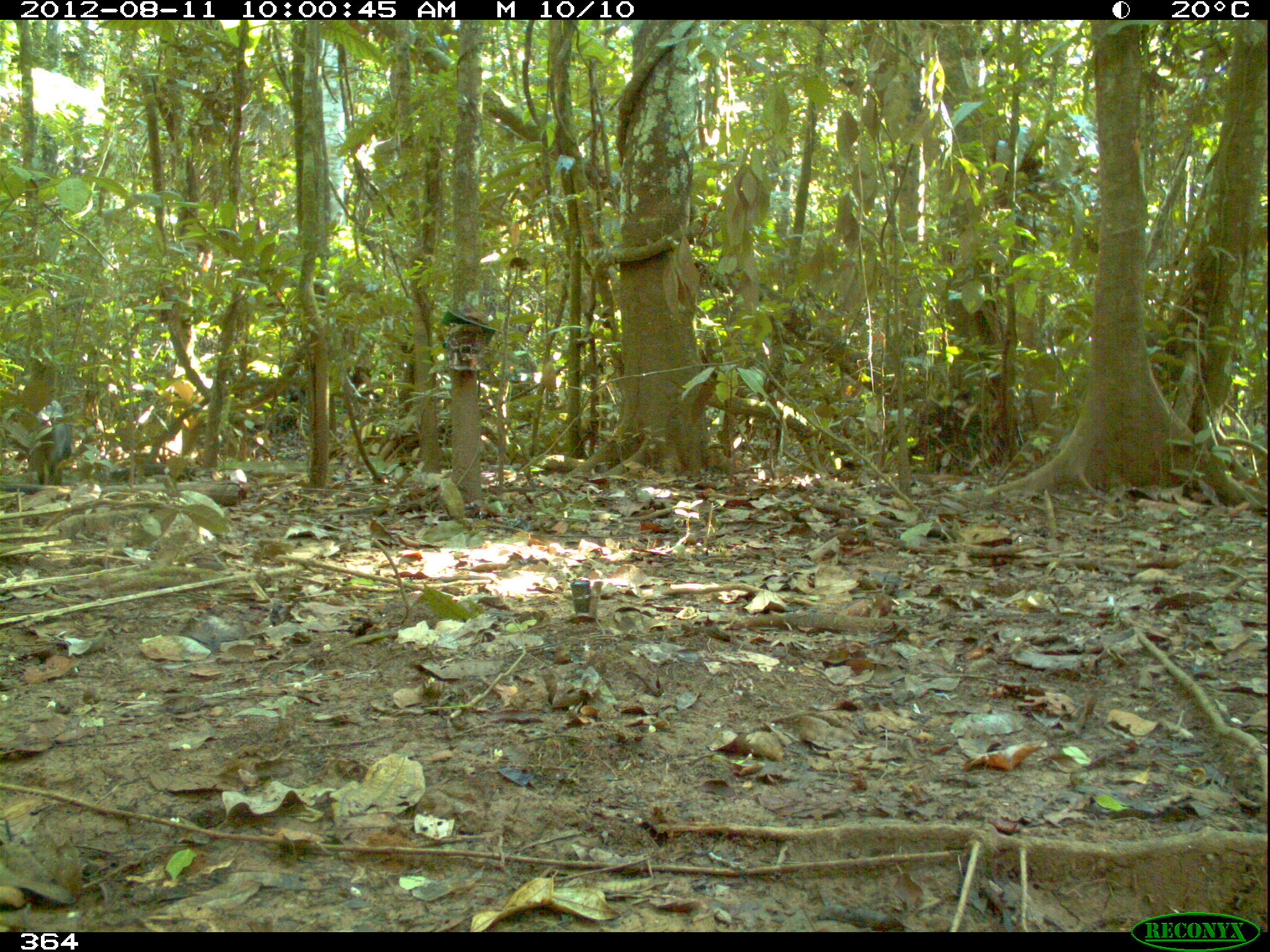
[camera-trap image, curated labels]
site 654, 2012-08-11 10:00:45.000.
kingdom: Animalia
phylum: Chordata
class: Mammalia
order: Artiodactyla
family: Tayassuidae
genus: Tayassu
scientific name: Tayassu pecari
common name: white-lipped peccary